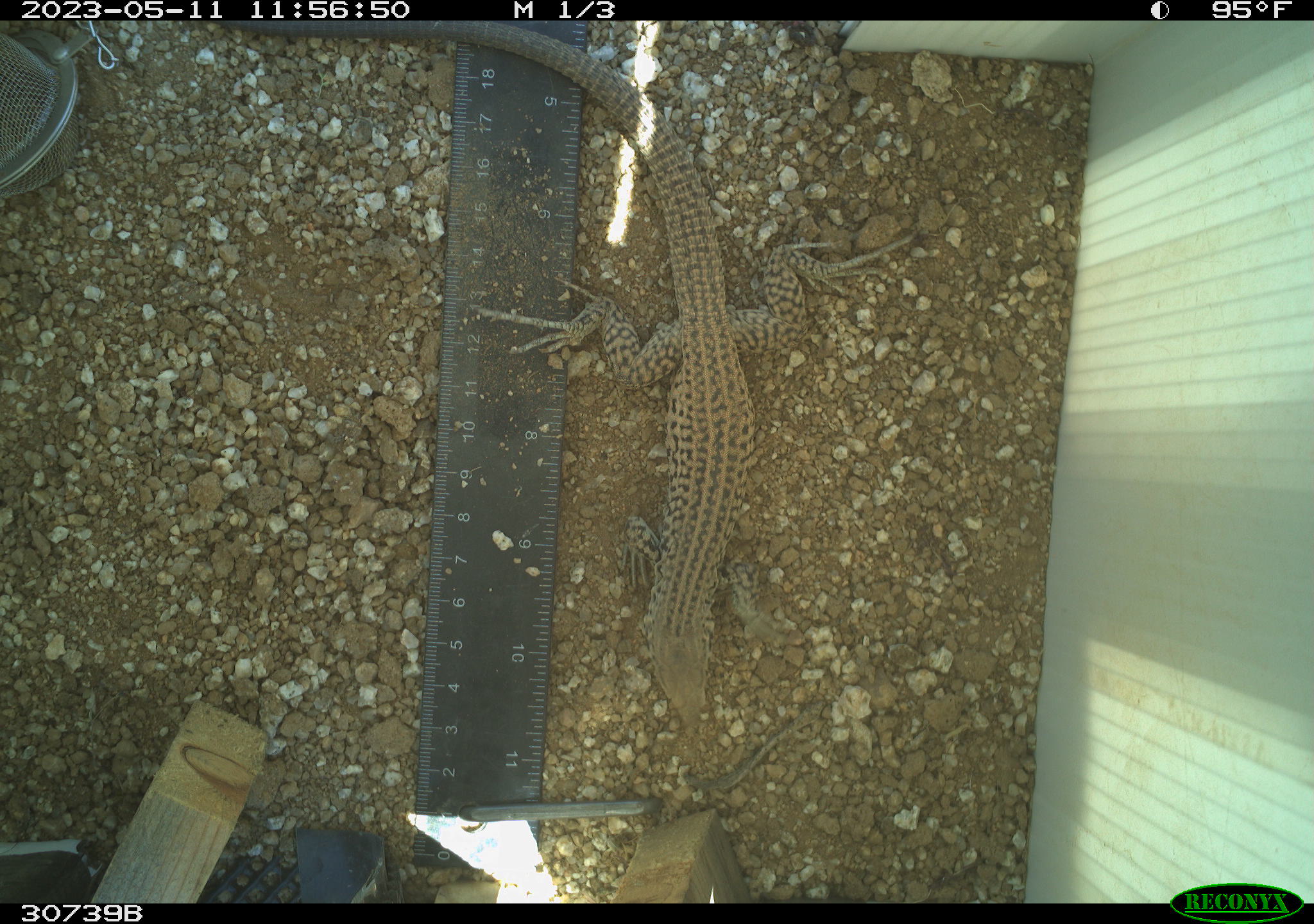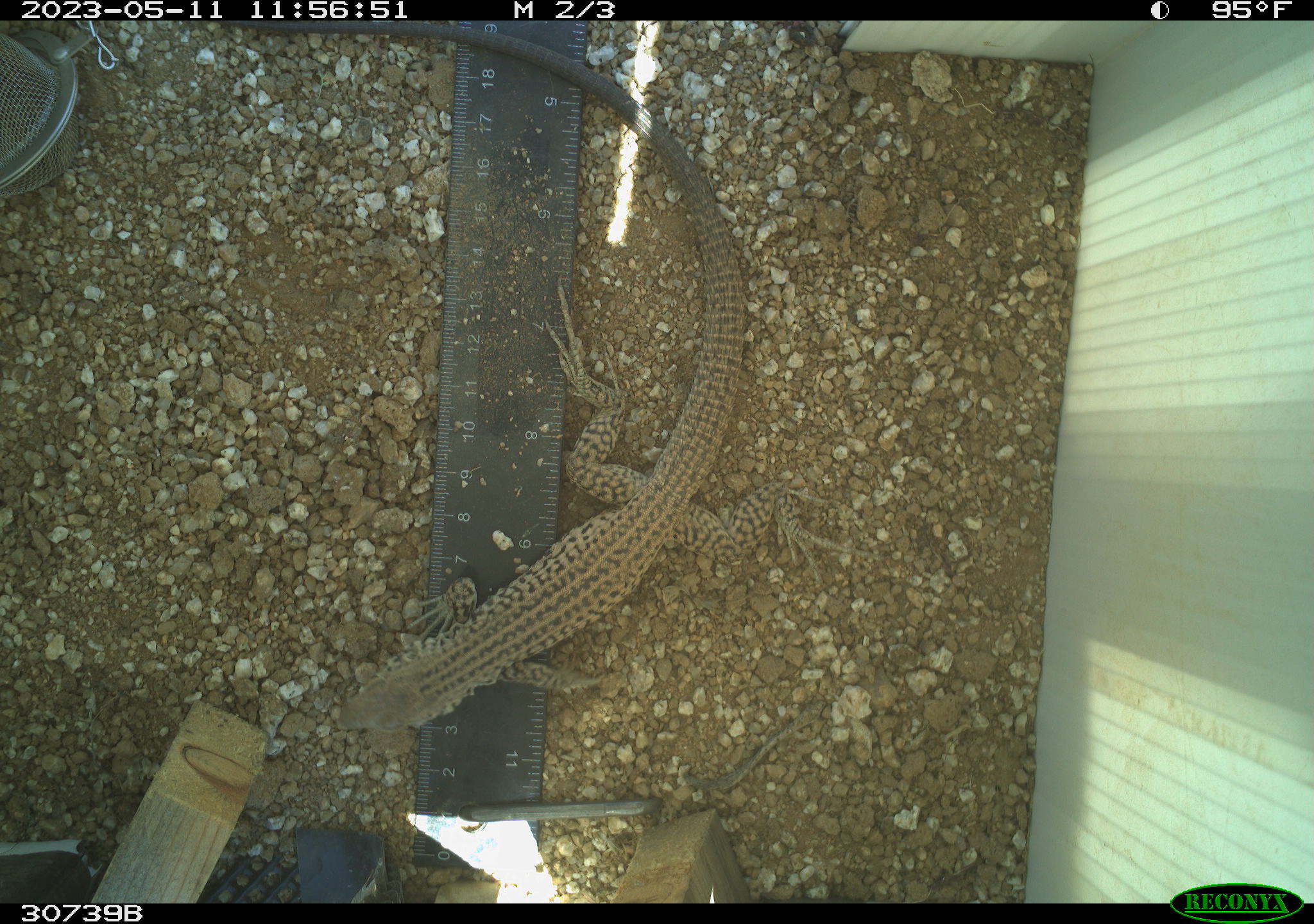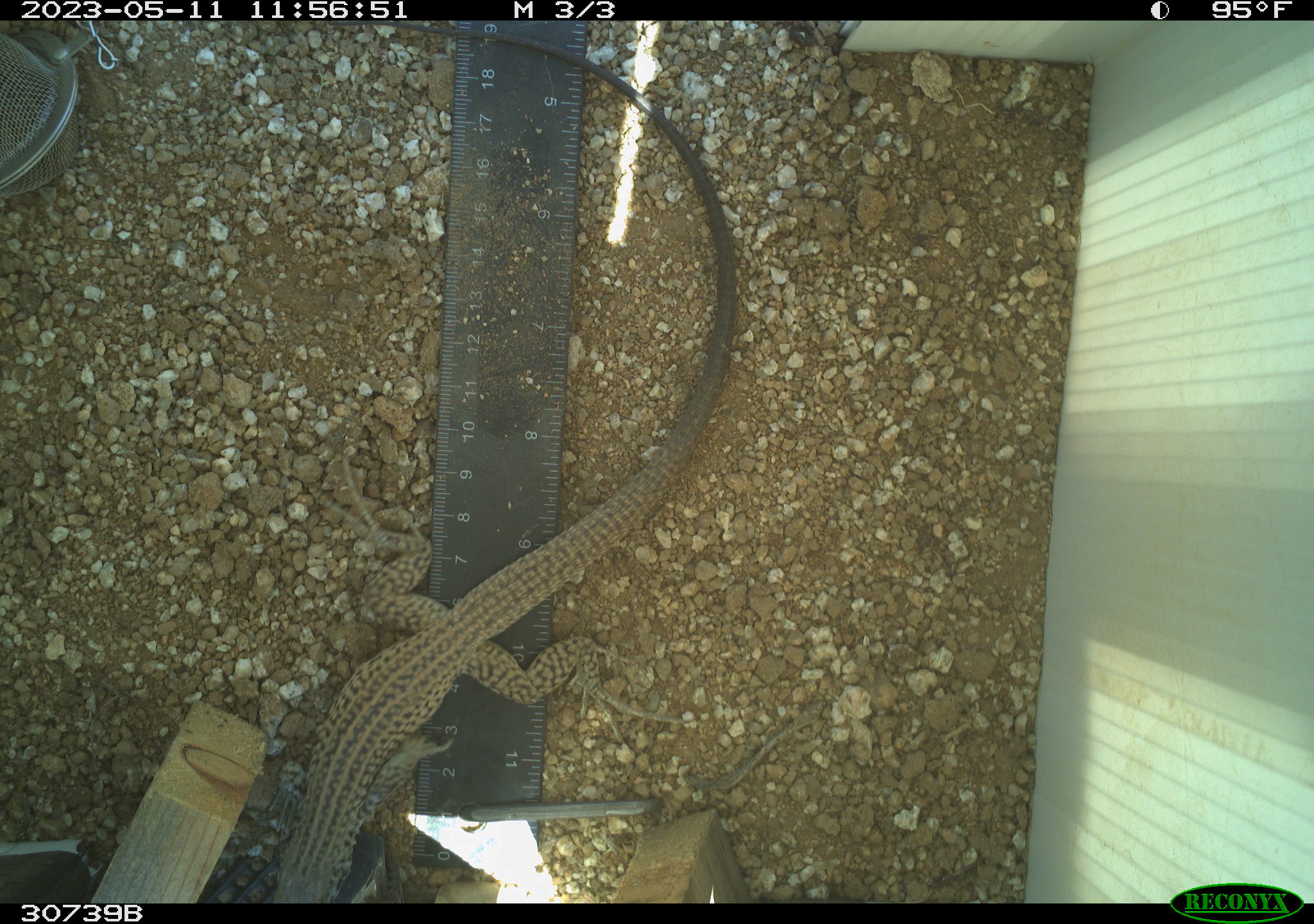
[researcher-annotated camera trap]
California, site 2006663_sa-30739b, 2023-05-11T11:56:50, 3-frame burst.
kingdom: Animalia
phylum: Chordata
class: Reptilia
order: Squamata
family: Teiidae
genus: Aspidoscelis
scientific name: Aspidoscelis tigris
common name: western whiptail